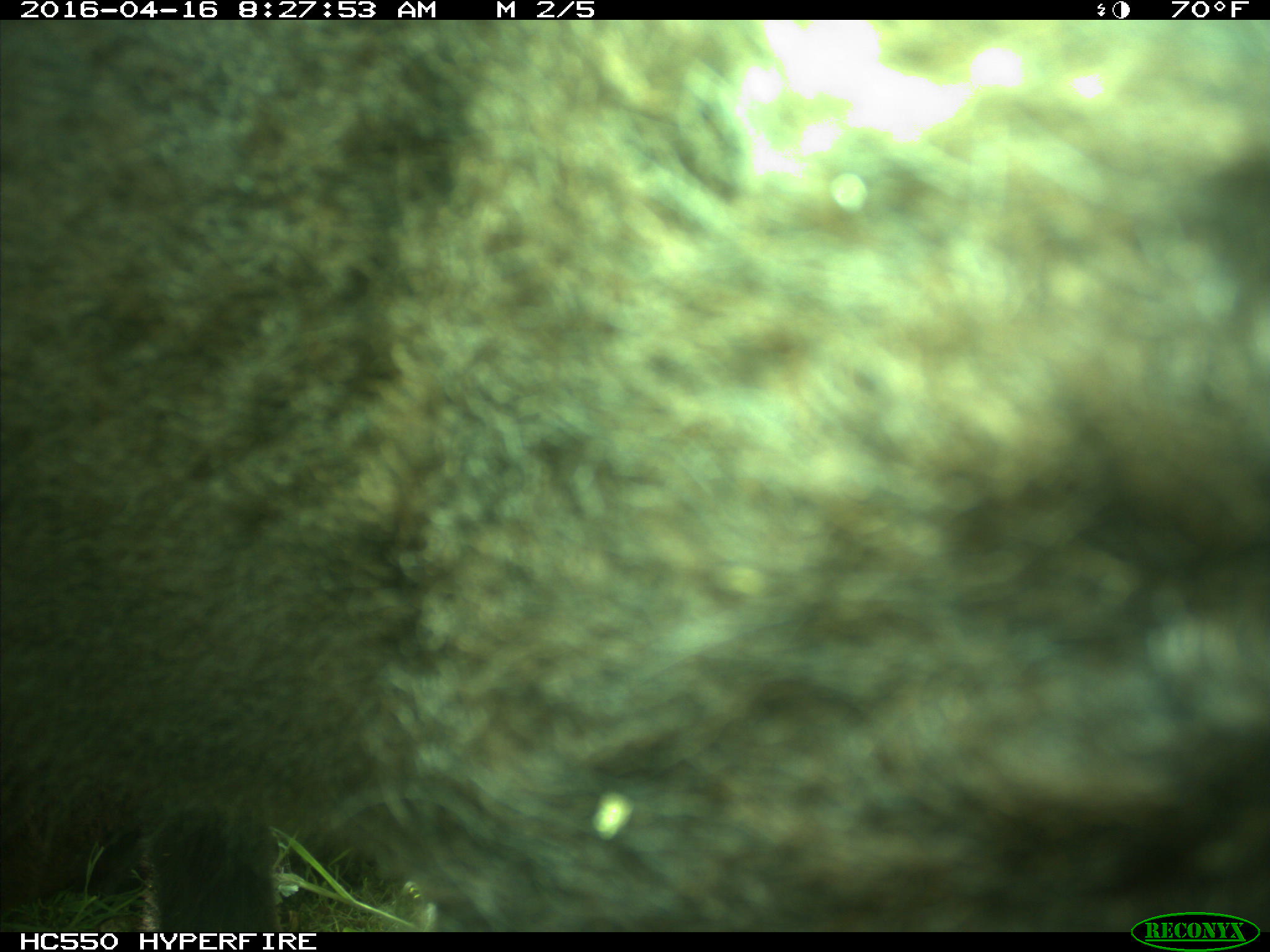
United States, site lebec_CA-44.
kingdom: Animalia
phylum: Chordata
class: Mammalia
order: Artiodactyla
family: Bovidae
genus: Bos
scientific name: Bos taurus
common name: domestic cow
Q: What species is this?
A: Bos taurus (domestic cow).